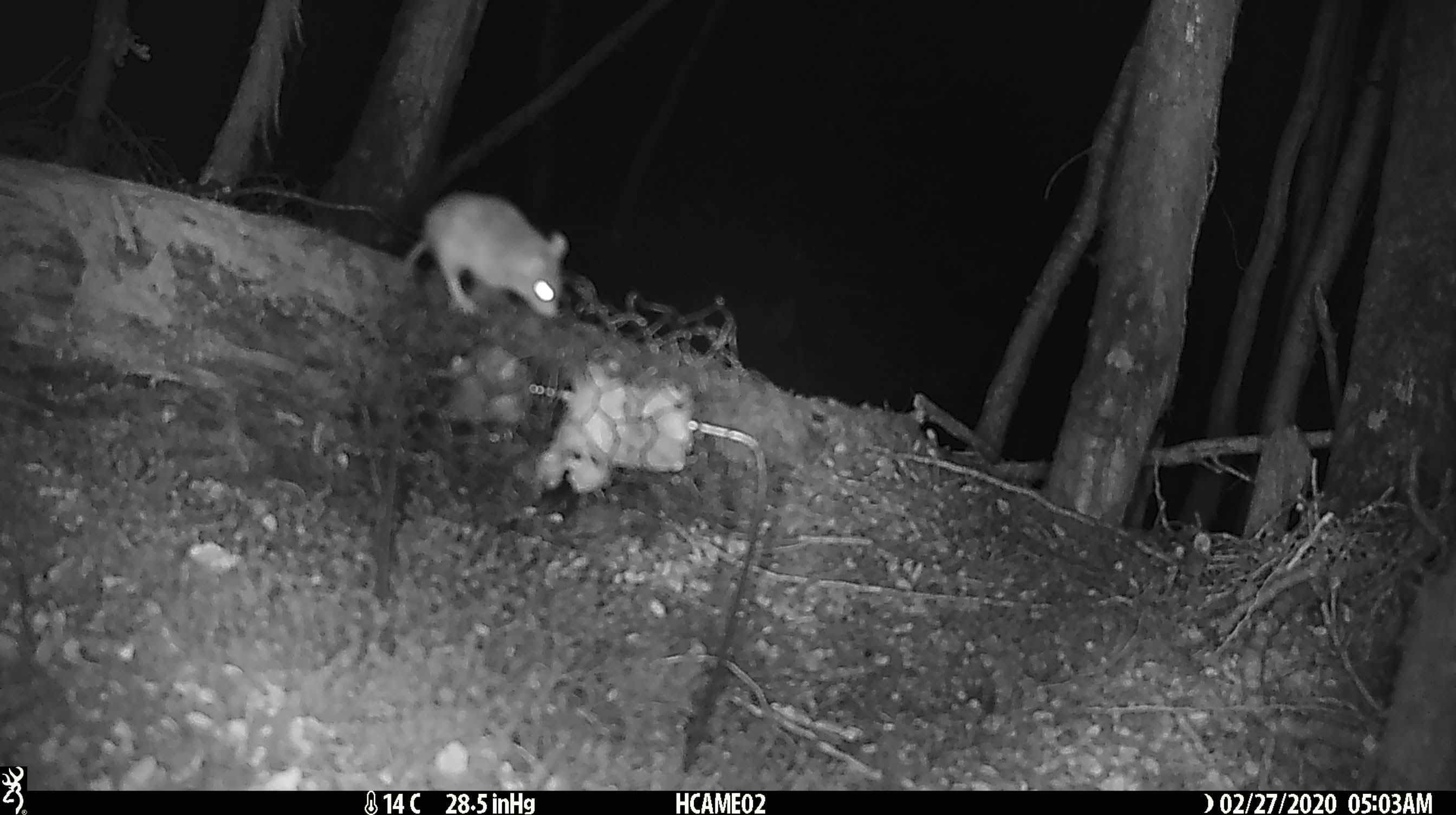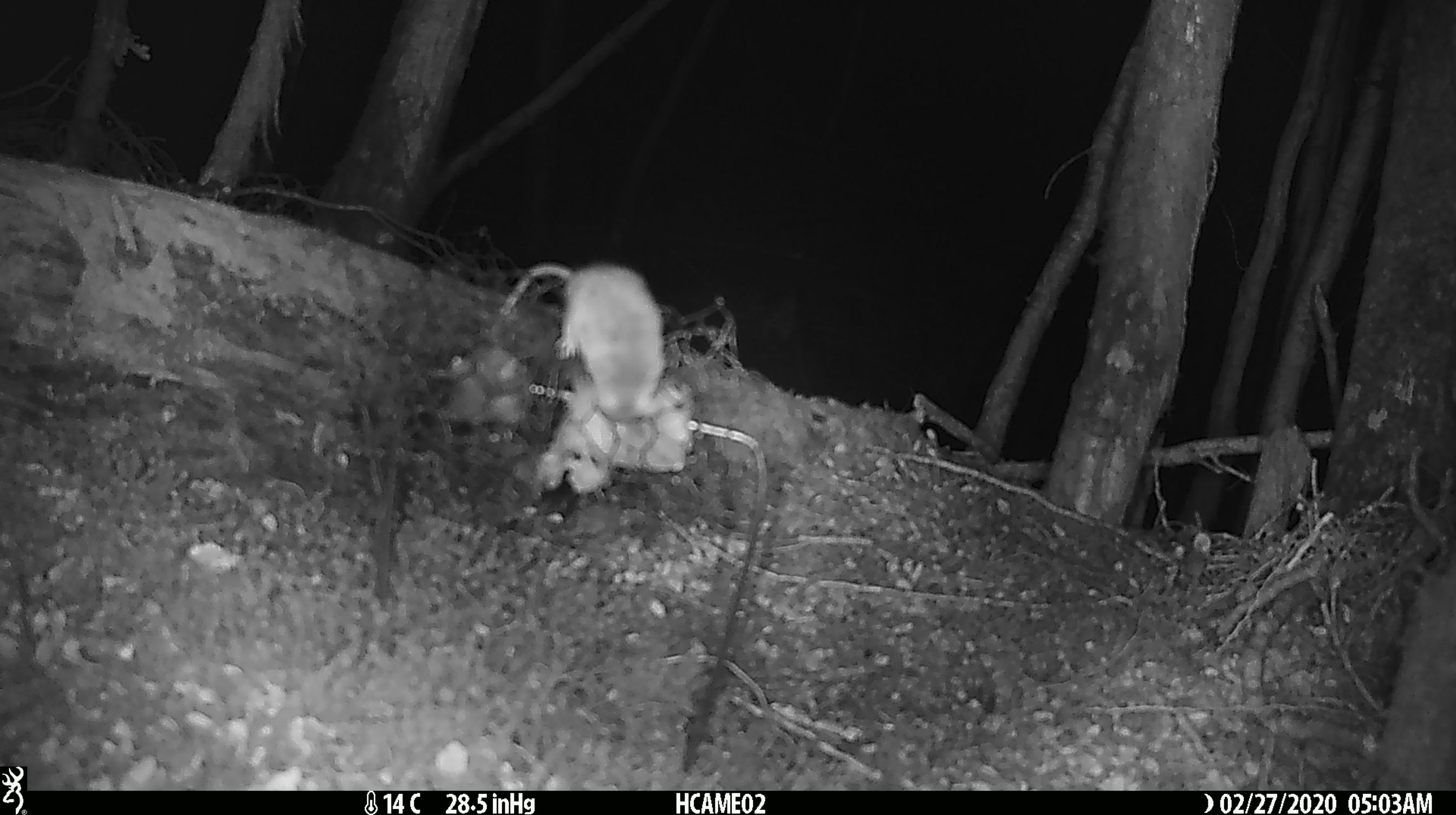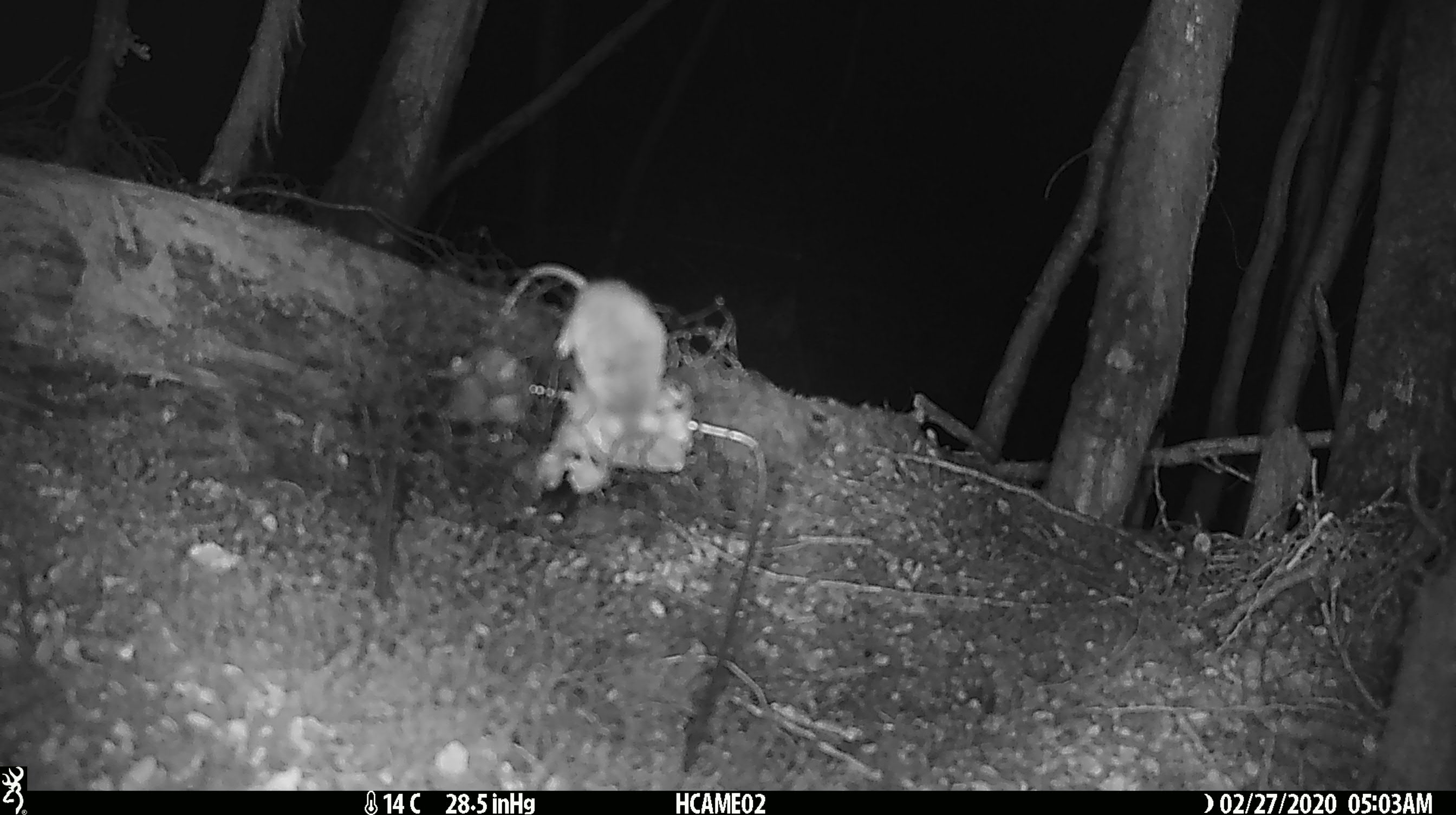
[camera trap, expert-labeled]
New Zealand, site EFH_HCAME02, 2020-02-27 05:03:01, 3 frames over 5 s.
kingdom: Animalia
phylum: Chordata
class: Mammalia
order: Rodentia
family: Muridae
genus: Mus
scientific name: Mus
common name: mouse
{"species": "mouse (Mus)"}